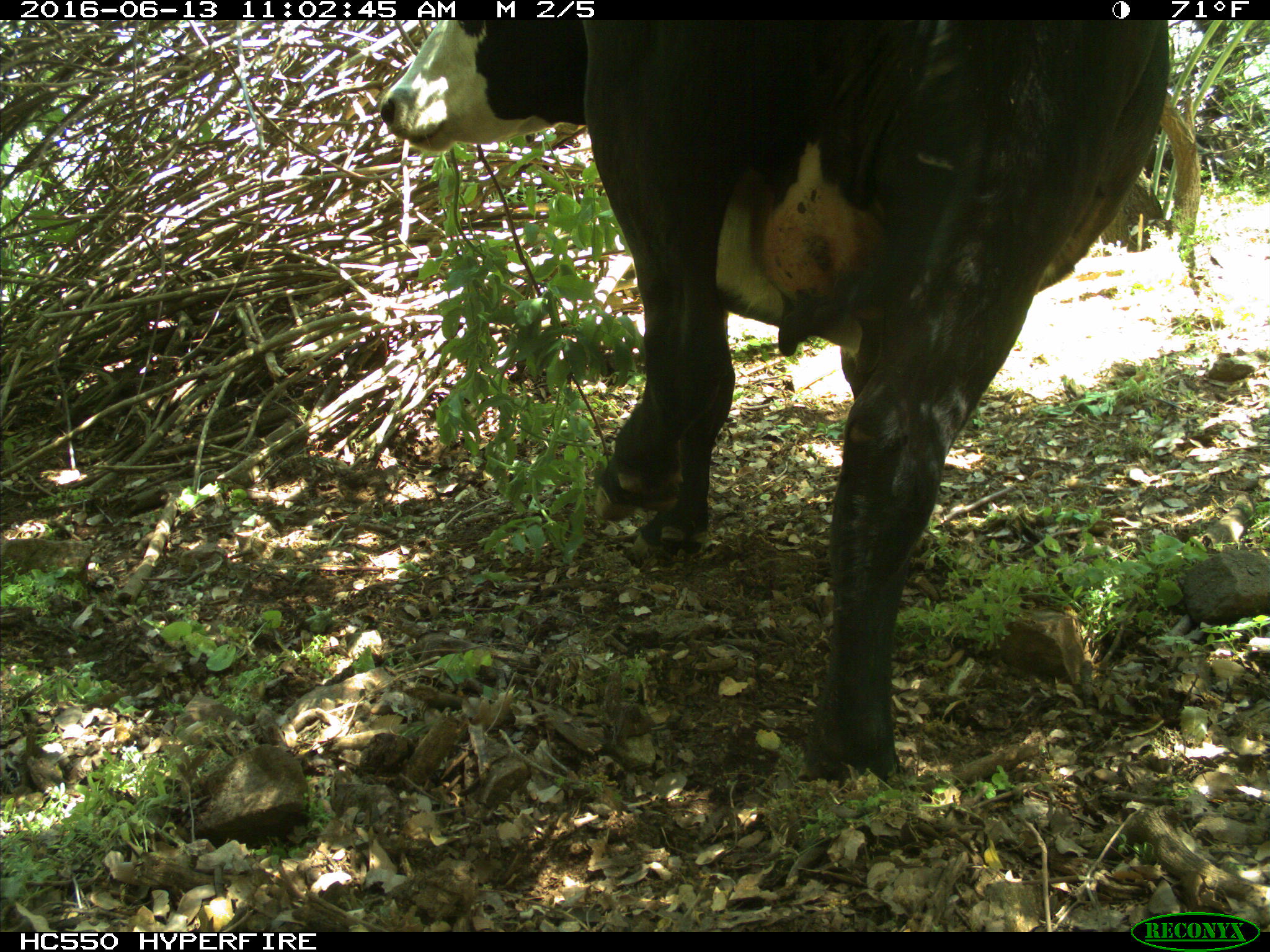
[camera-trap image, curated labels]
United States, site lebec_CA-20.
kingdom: Animalia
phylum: Chordata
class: Mammalia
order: Artiodactyla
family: Bovidae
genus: Bos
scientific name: Bos taurus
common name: domestic cow